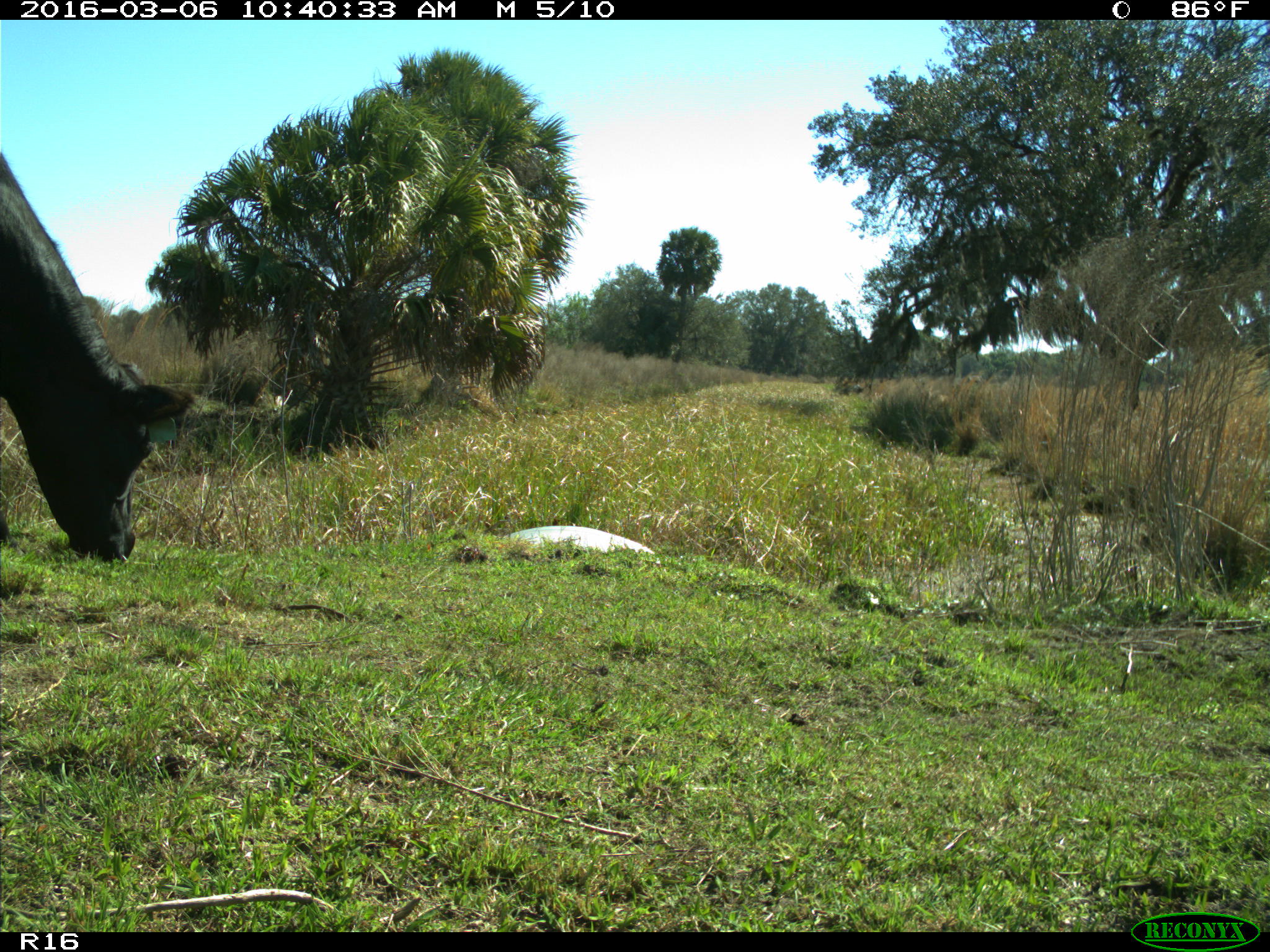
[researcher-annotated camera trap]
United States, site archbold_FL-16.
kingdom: Animalia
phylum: Chordata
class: Mammalia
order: Artiodactyla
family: Bovidae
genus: Bos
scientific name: Bos taurus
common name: domestic cow